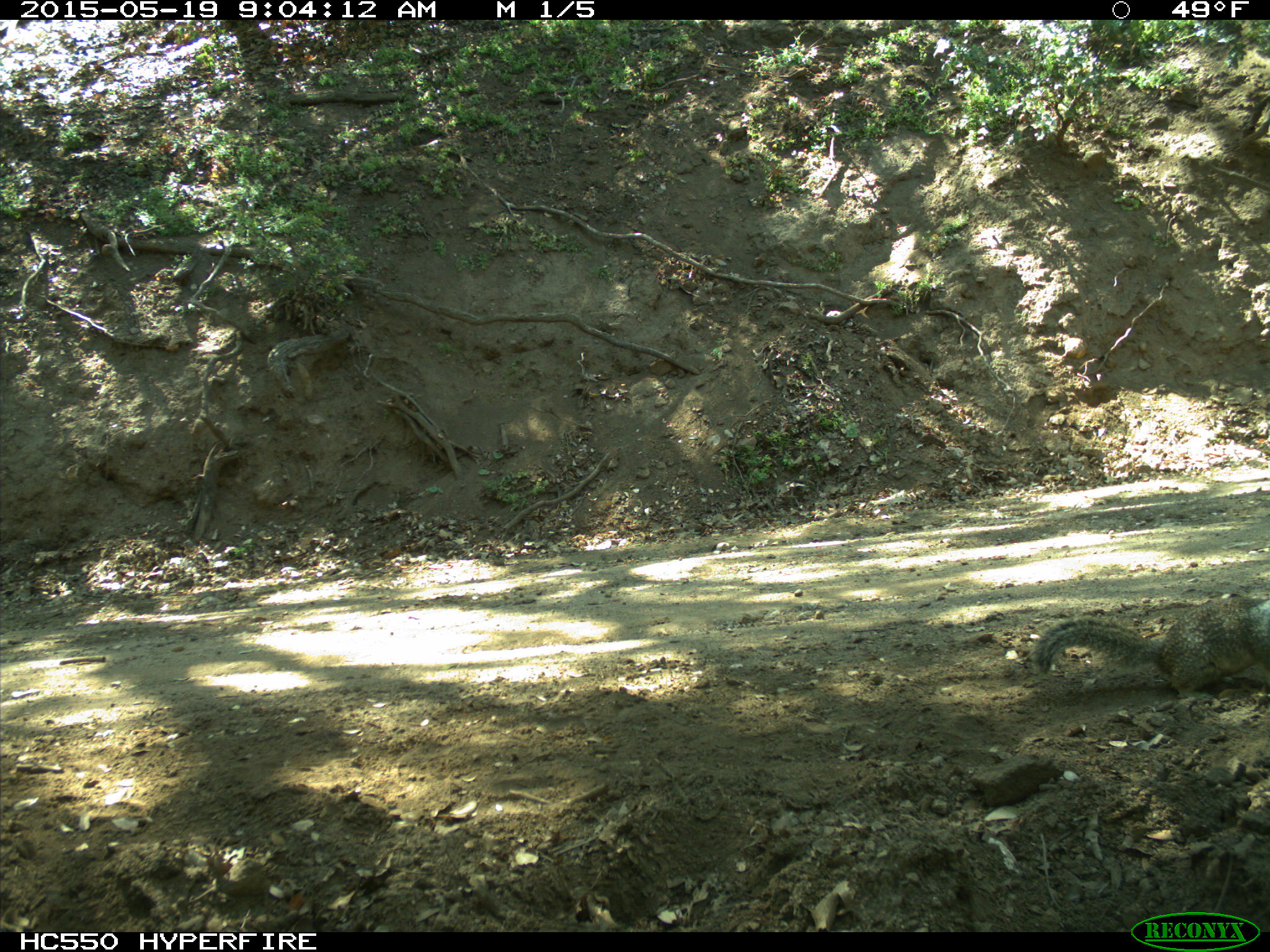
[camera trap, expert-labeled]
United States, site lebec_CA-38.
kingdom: Animalia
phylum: Chordata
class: Mammalia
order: Rodentia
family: Sciuridae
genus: Otospermophilus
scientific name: Otospermophilus beecheyi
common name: california ground squirrel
Otospermophilus beecheyi (california ground squirrel).